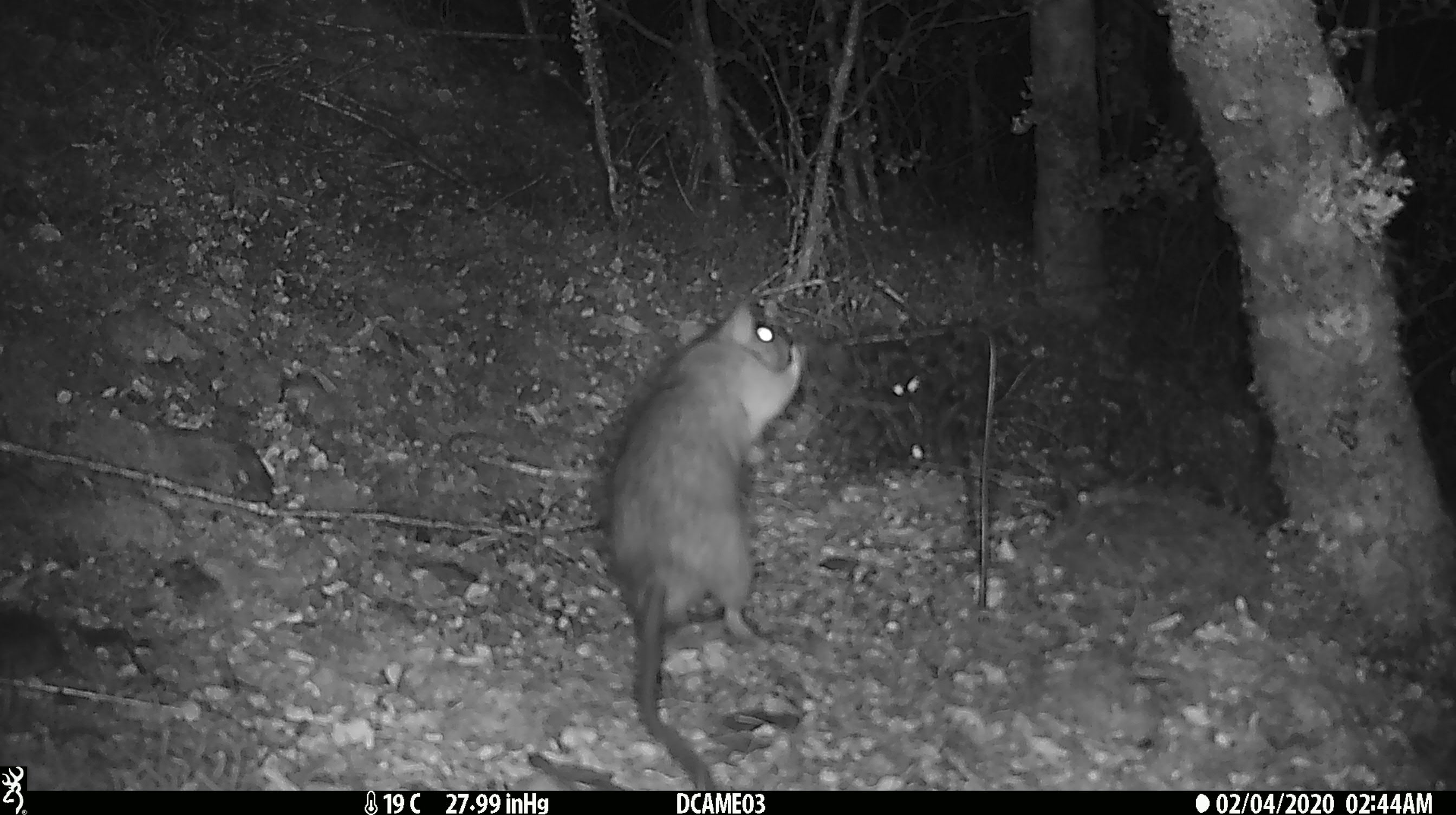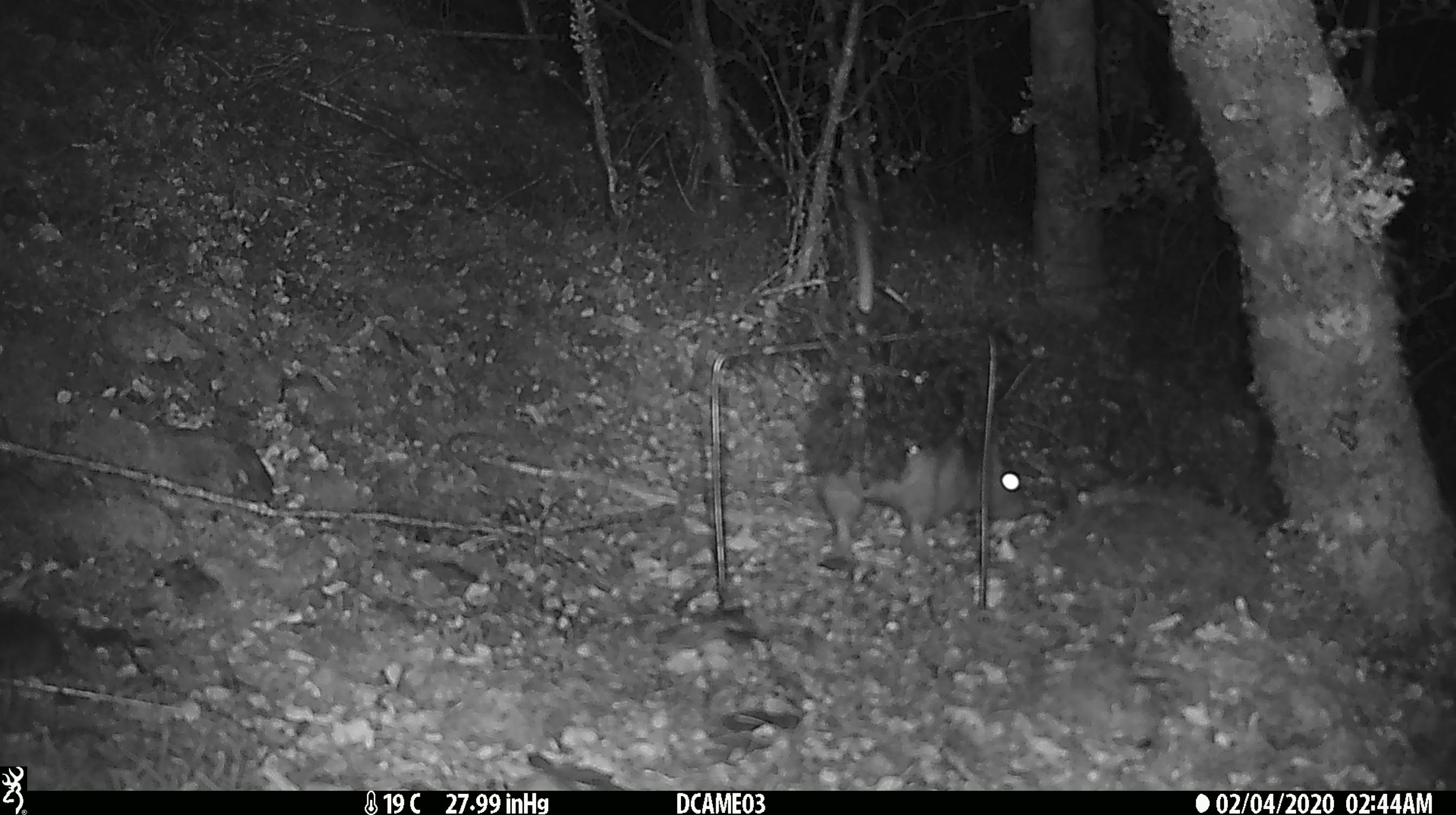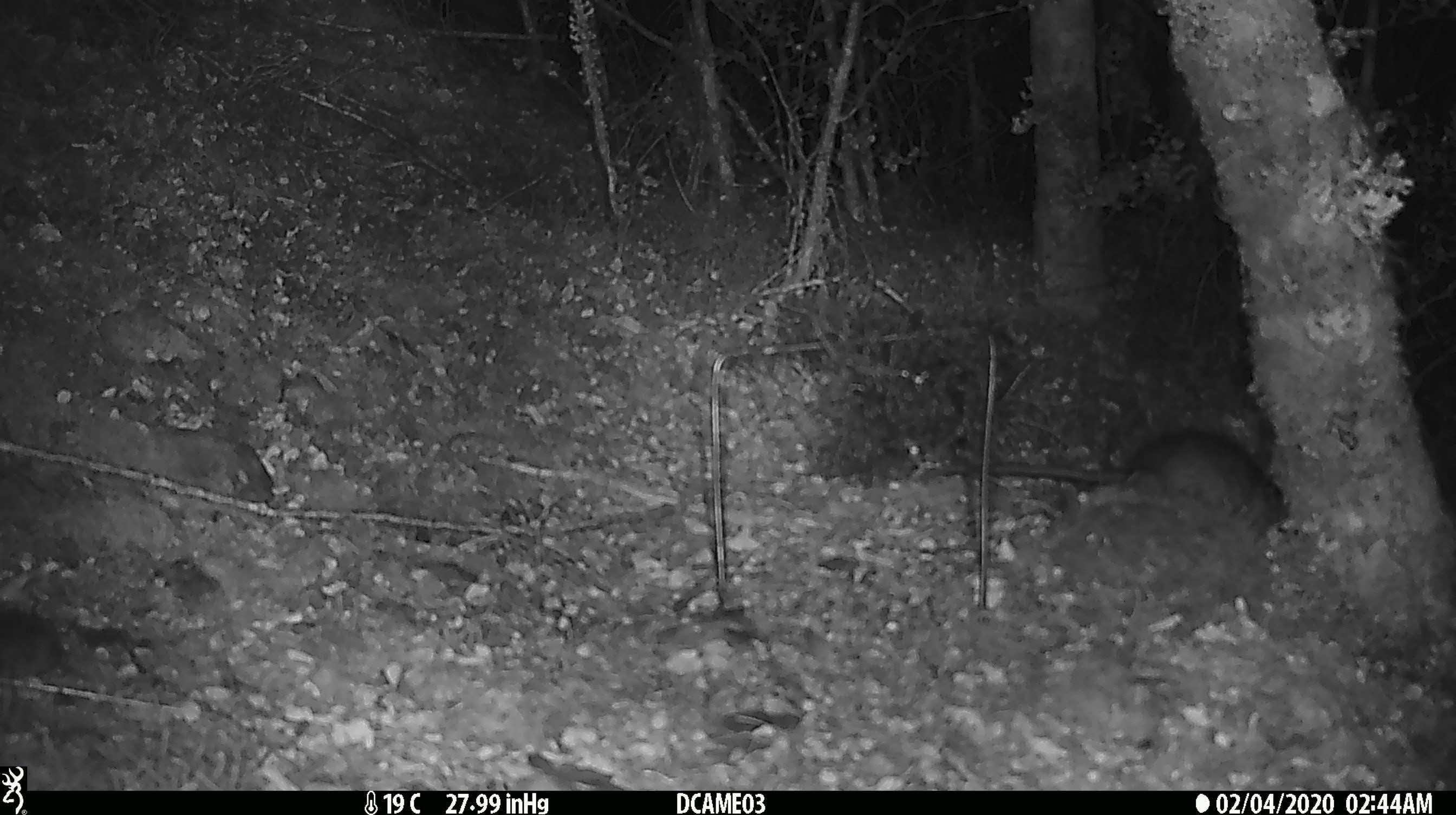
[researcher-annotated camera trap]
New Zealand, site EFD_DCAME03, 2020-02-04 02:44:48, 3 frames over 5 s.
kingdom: Animalia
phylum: Chordata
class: Mammalia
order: Rodentia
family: Muridae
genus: Rattus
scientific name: Rattus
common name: rat